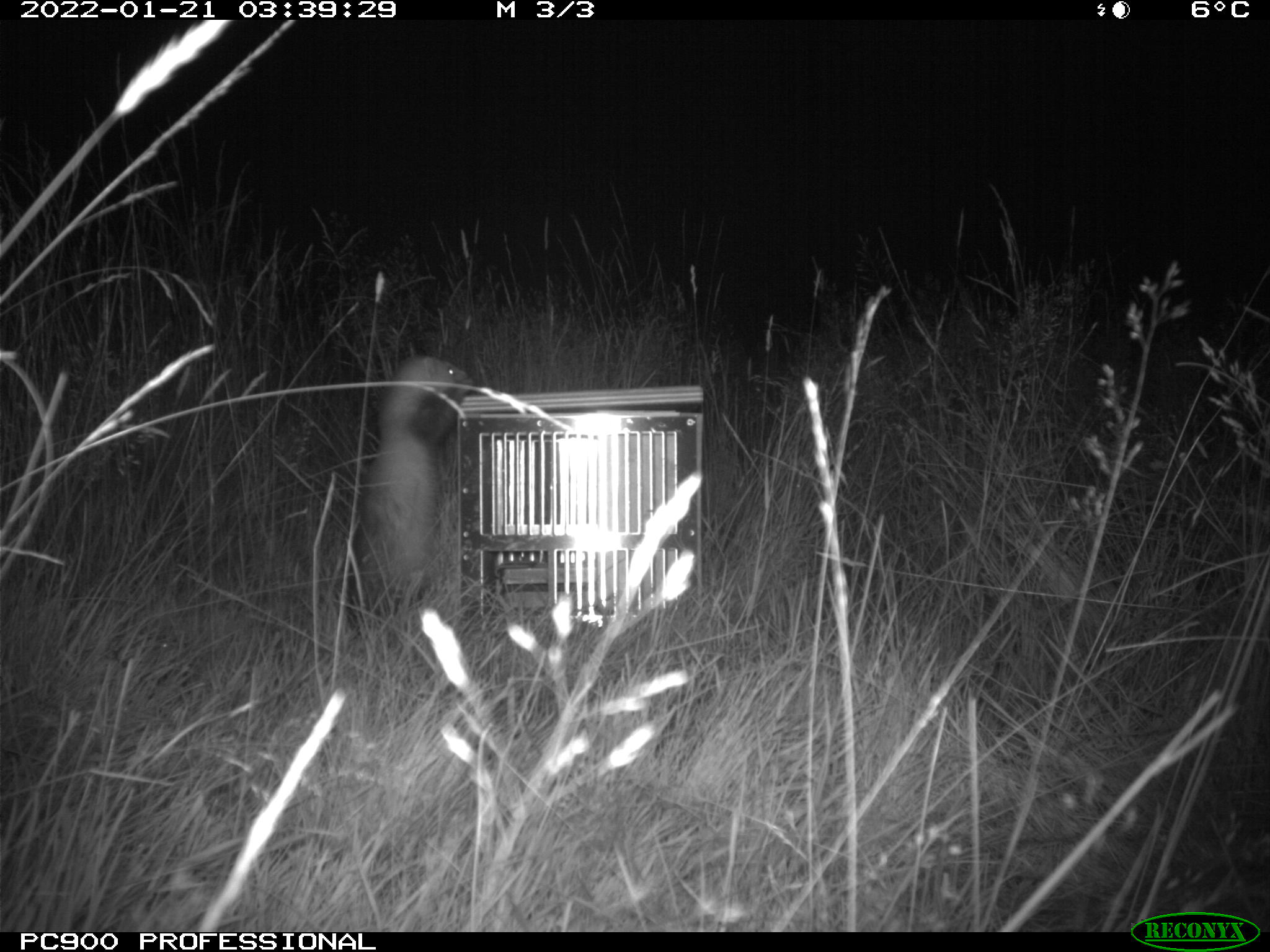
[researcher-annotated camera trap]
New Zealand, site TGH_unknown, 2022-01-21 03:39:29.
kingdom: Animalia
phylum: Chordata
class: Mammalia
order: Carnivora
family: Mustelidae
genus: Mustela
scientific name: Mustela furo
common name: ferret